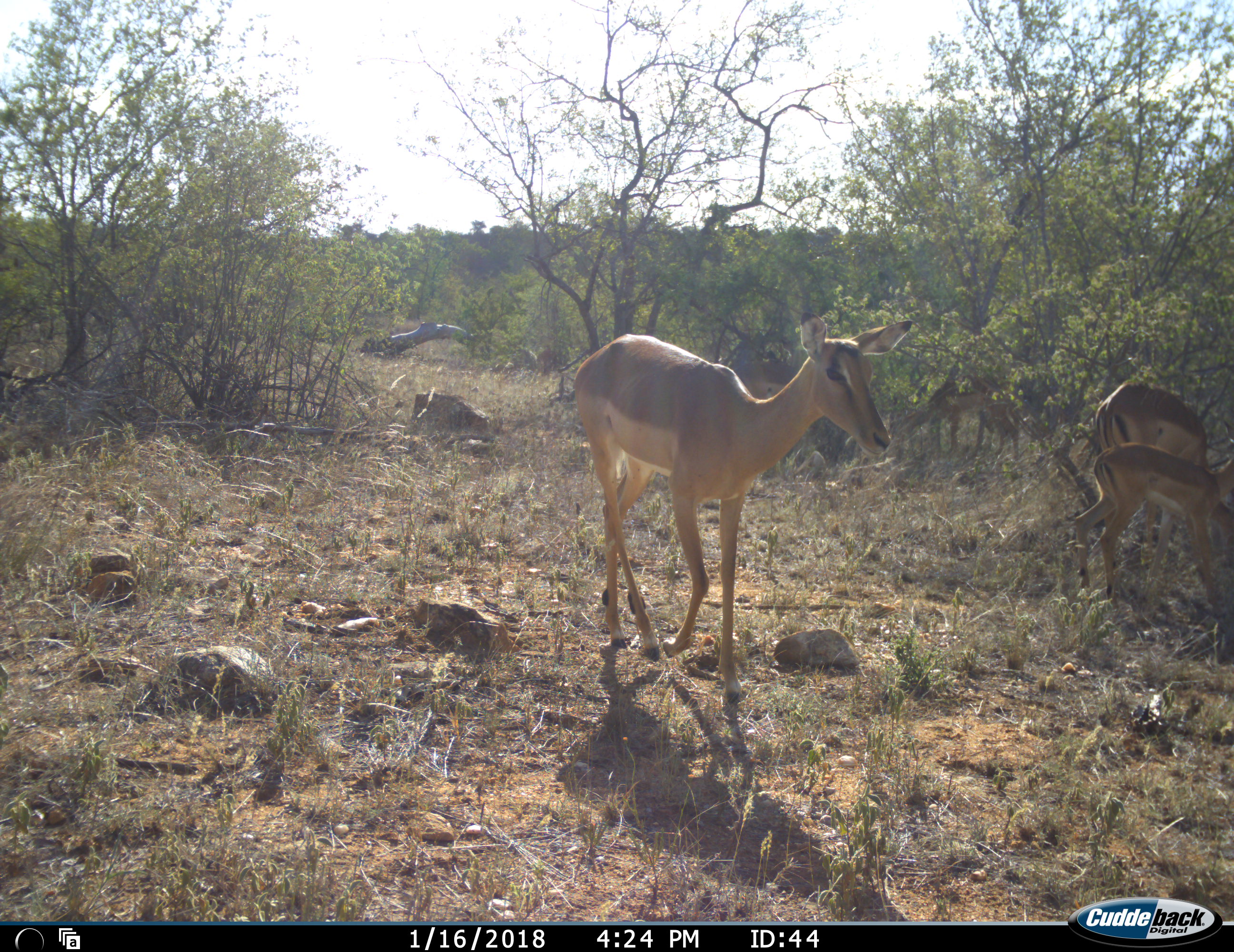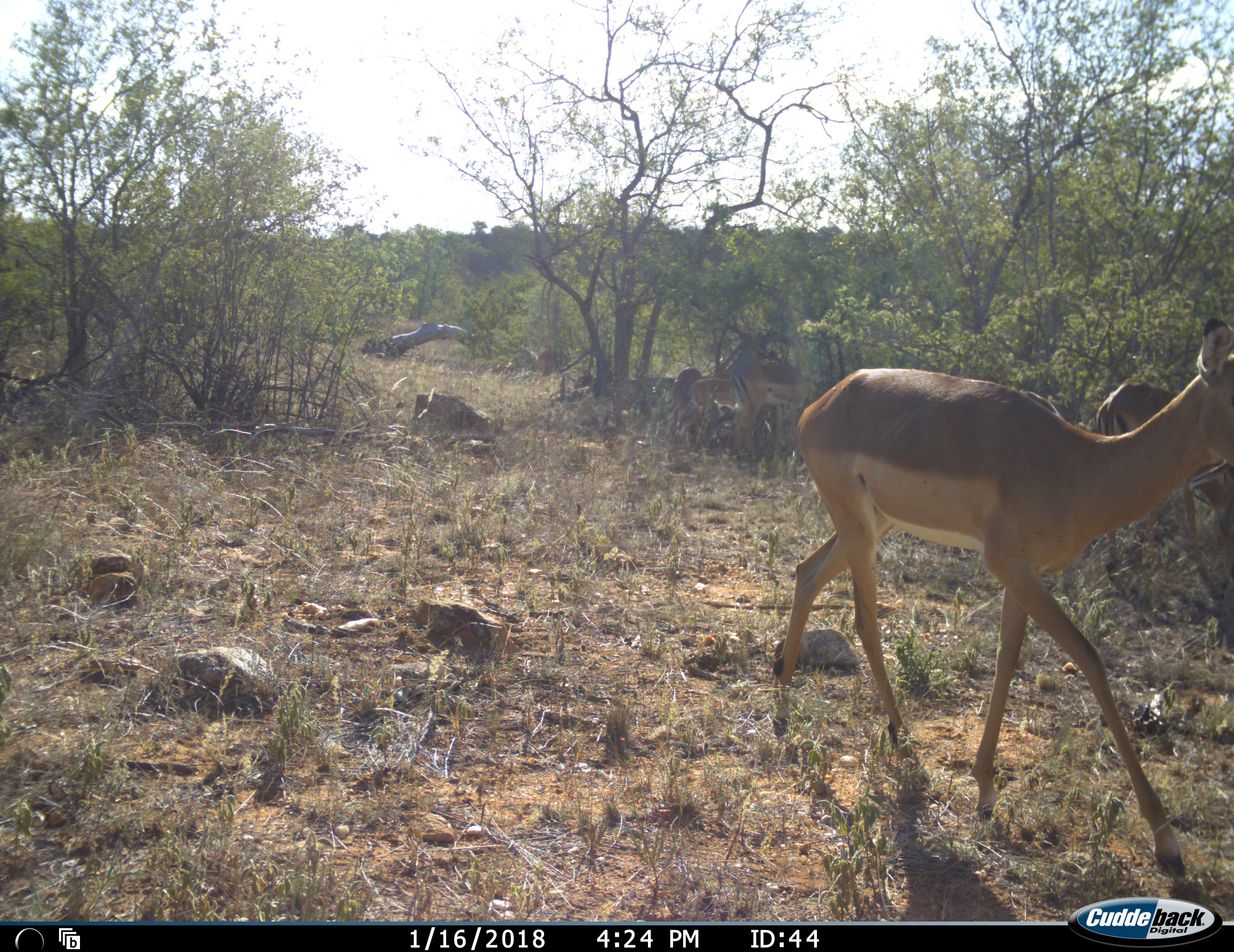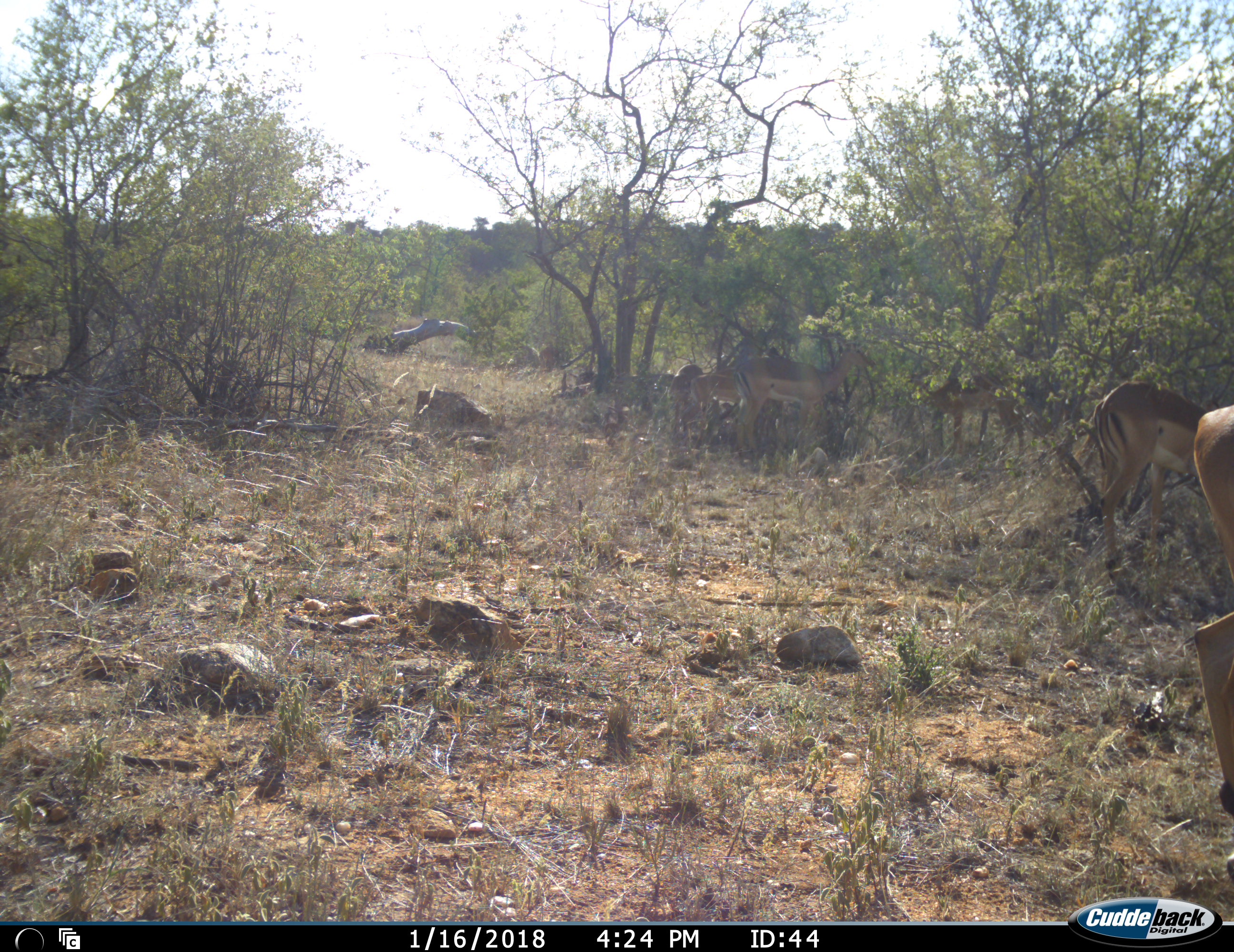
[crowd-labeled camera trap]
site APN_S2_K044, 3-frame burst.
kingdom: Animalia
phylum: Chordata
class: Mammalia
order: Artiodactyla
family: Bovidae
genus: Aepyceros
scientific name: Aepyceros melampus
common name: impala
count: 5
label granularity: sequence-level